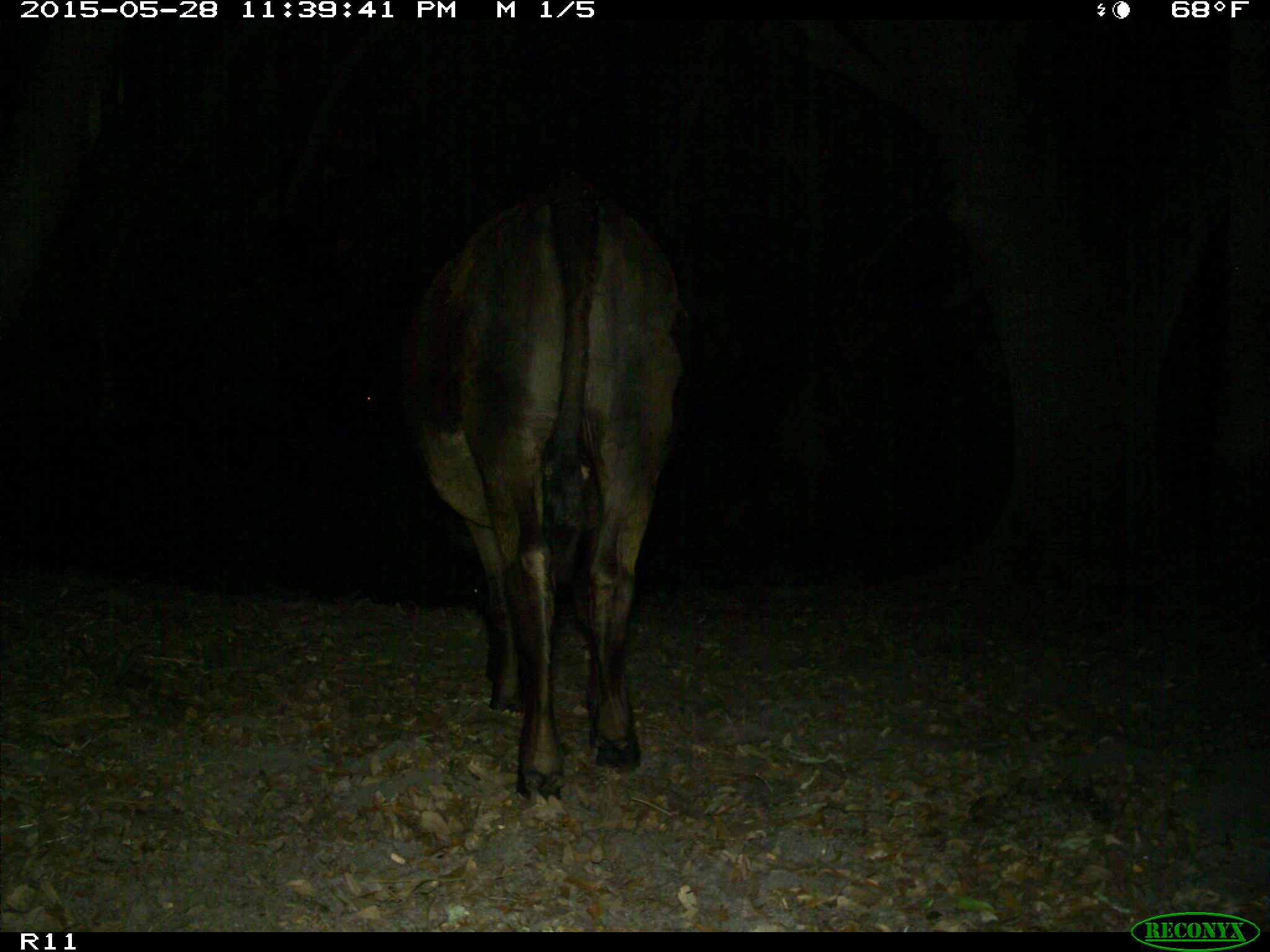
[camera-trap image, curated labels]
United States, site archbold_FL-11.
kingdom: Animalia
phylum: Chordata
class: Mammalia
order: Artiodactyla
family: Bovidae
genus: Bos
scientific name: Bos taurus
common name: domestic cow